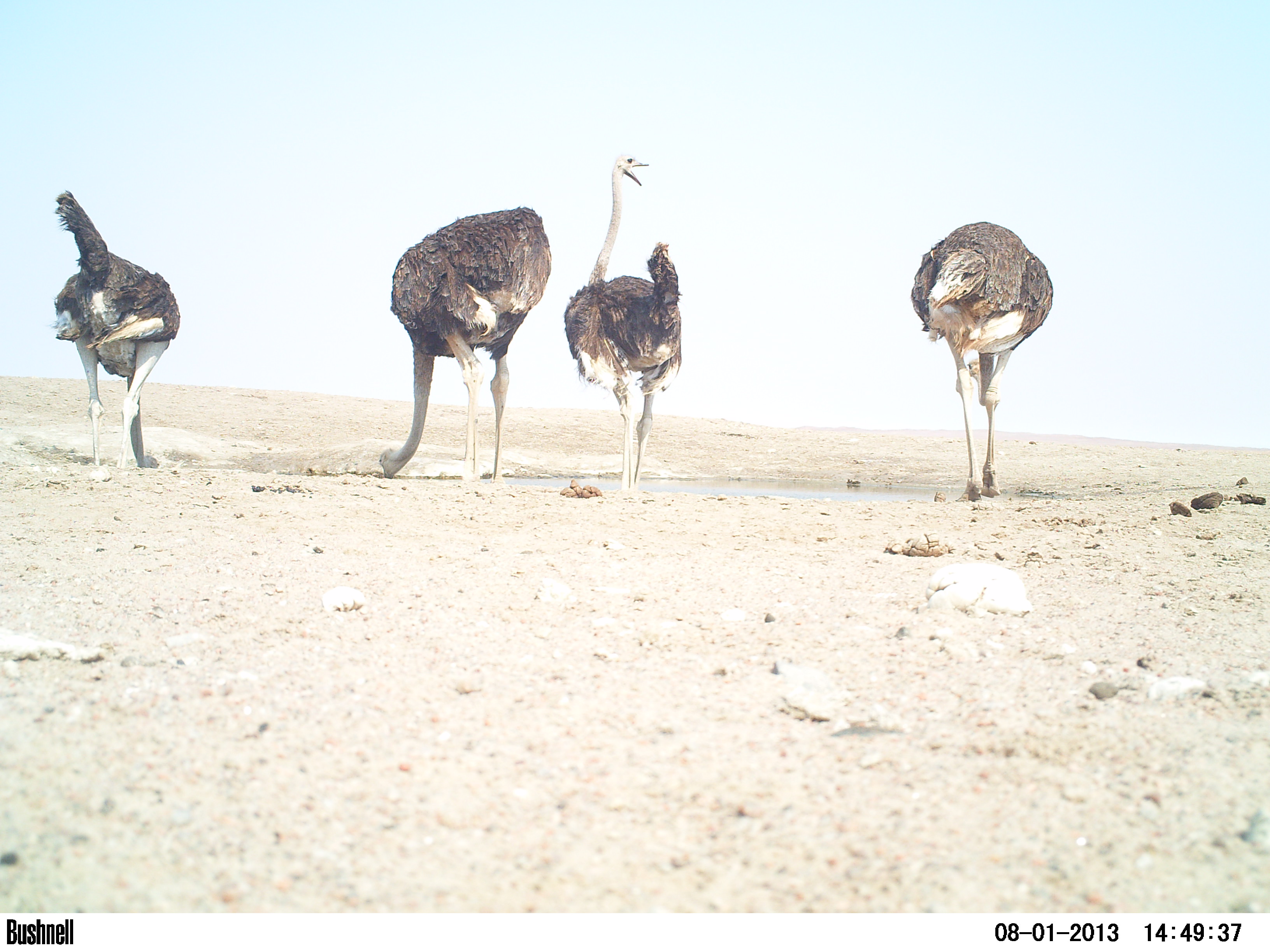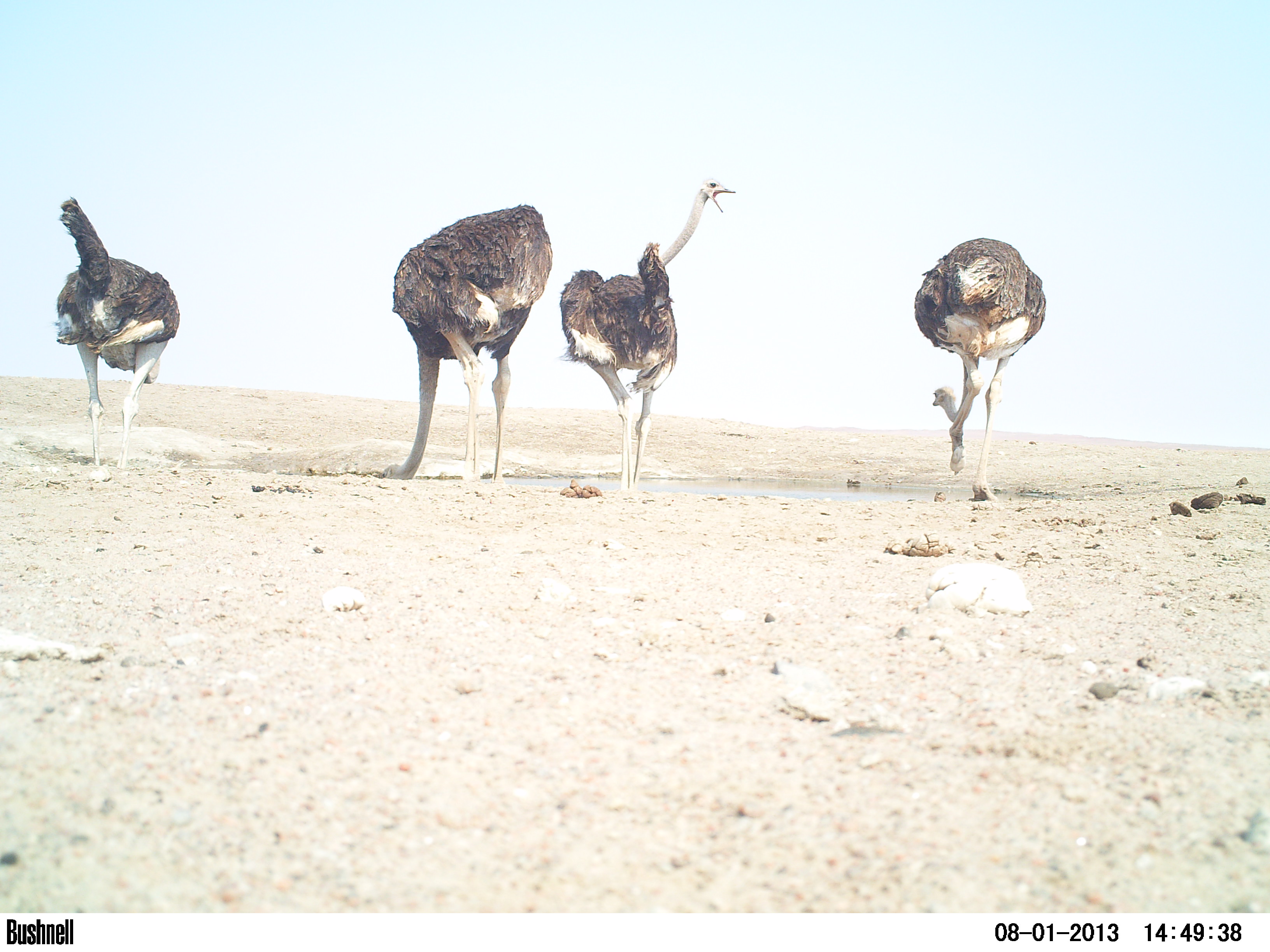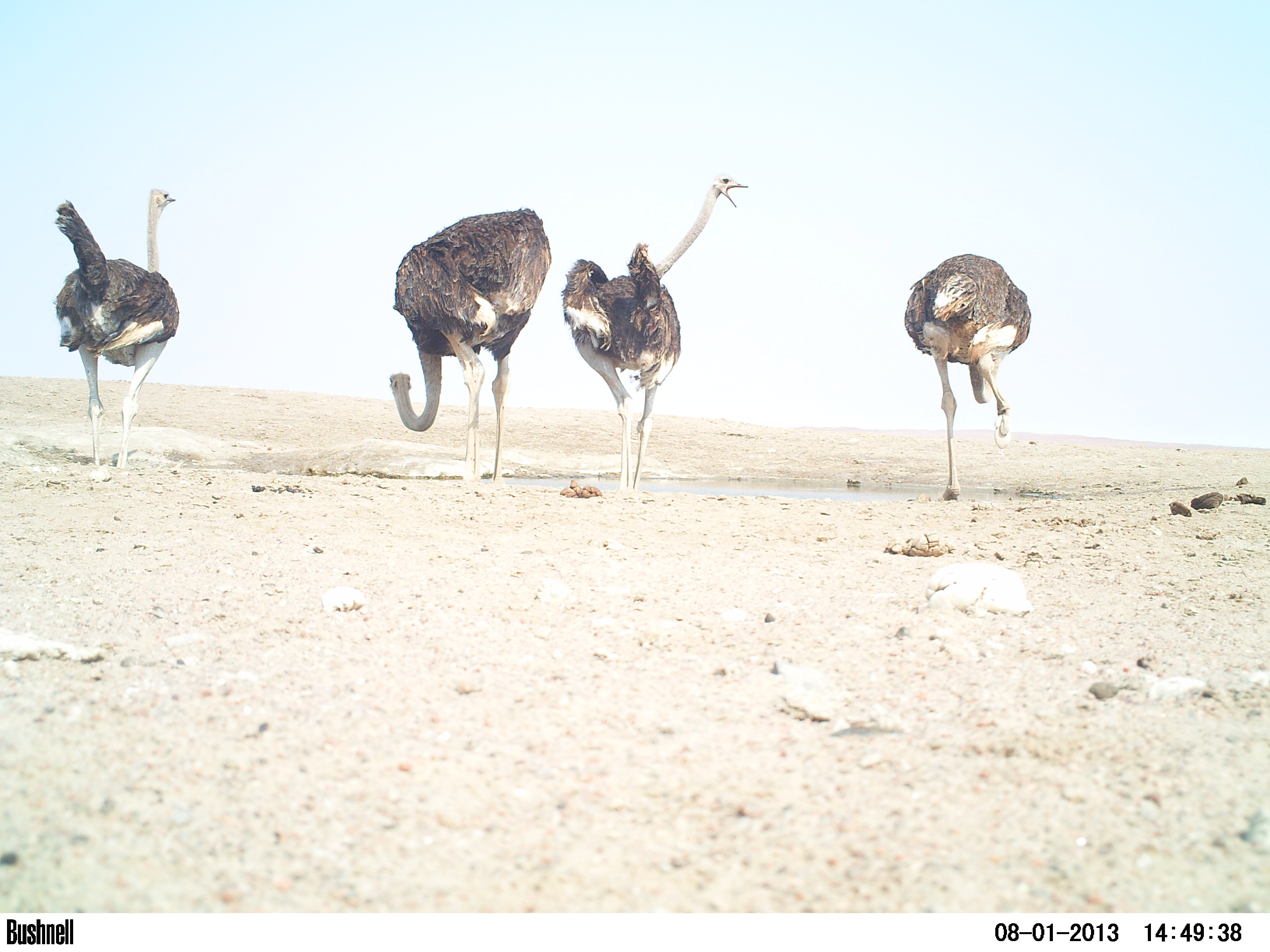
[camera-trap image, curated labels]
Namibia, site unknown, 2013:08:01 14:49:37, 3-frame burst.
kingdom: Animalia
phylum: Chordata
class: Aves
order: Struthioniformes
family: Struthionidae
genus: Struthio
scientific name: Struthio camelus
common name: common ostrich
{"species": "Struthio camelus (common ostrich)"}